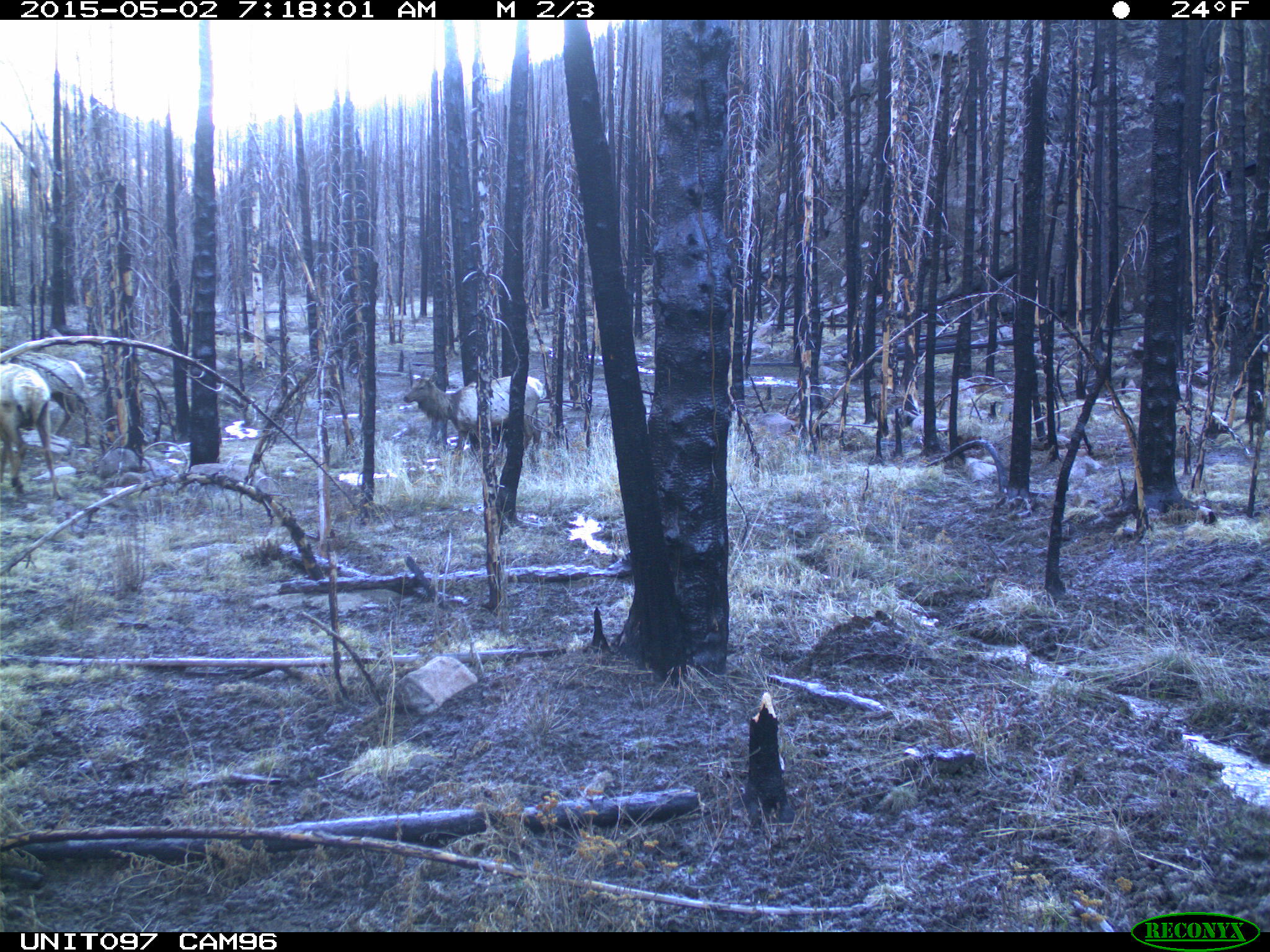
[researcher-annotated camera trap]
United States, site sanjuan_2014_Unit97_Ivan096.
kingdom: Animalia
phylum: Chordata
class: Mammalia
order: Artiodactyla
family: Cervidae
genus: Cervus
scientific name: Cervus elaphus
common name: red deer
Cervus elaphus (red deer).